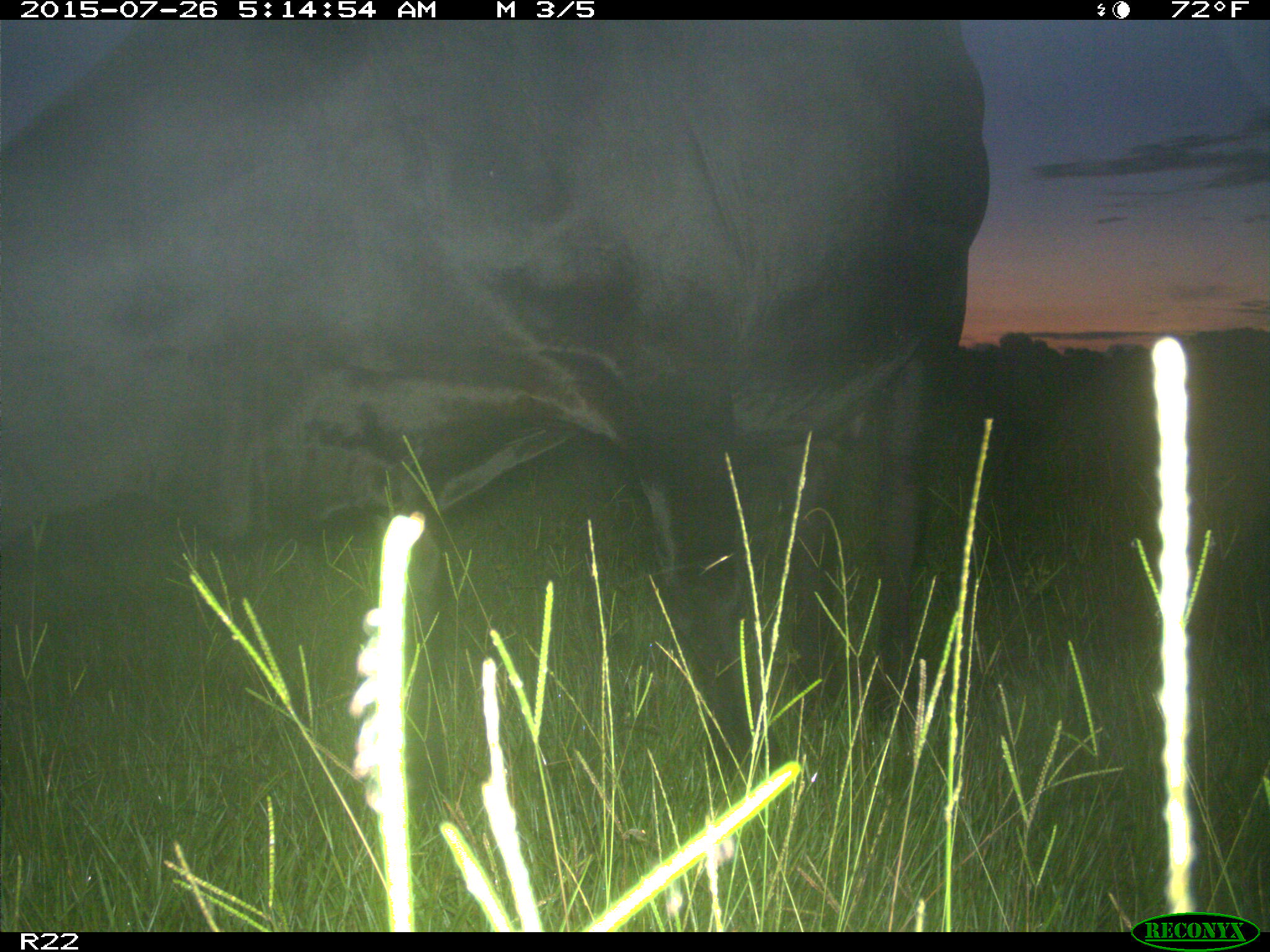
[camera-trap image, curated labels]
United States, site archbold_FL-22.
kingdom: Animalia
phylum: Chordata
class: Mammalia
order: Artiodactyla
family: Bovidae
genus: Bos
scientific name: Bos taurus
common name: domestic cow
Bos taurus (domestic cow).